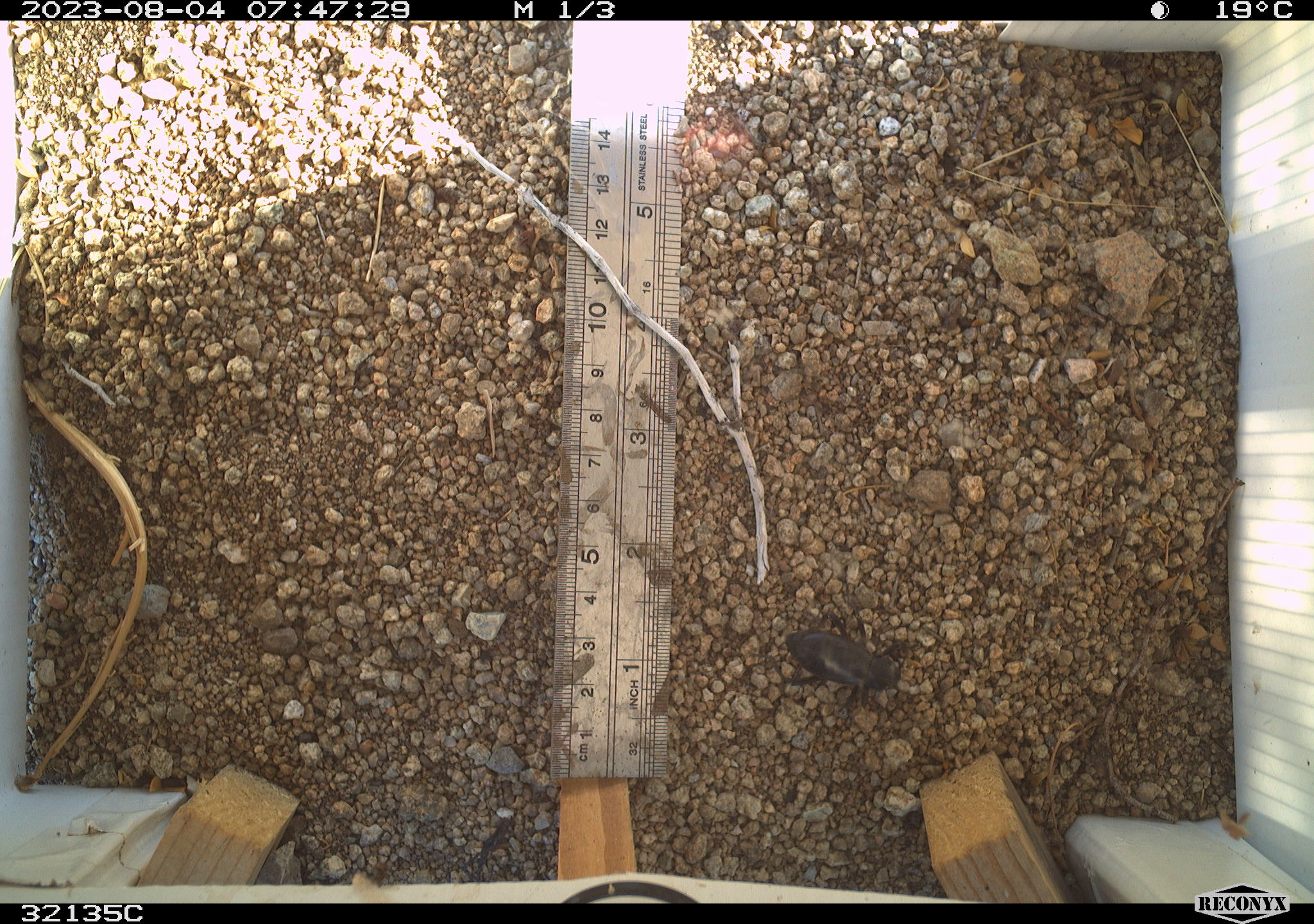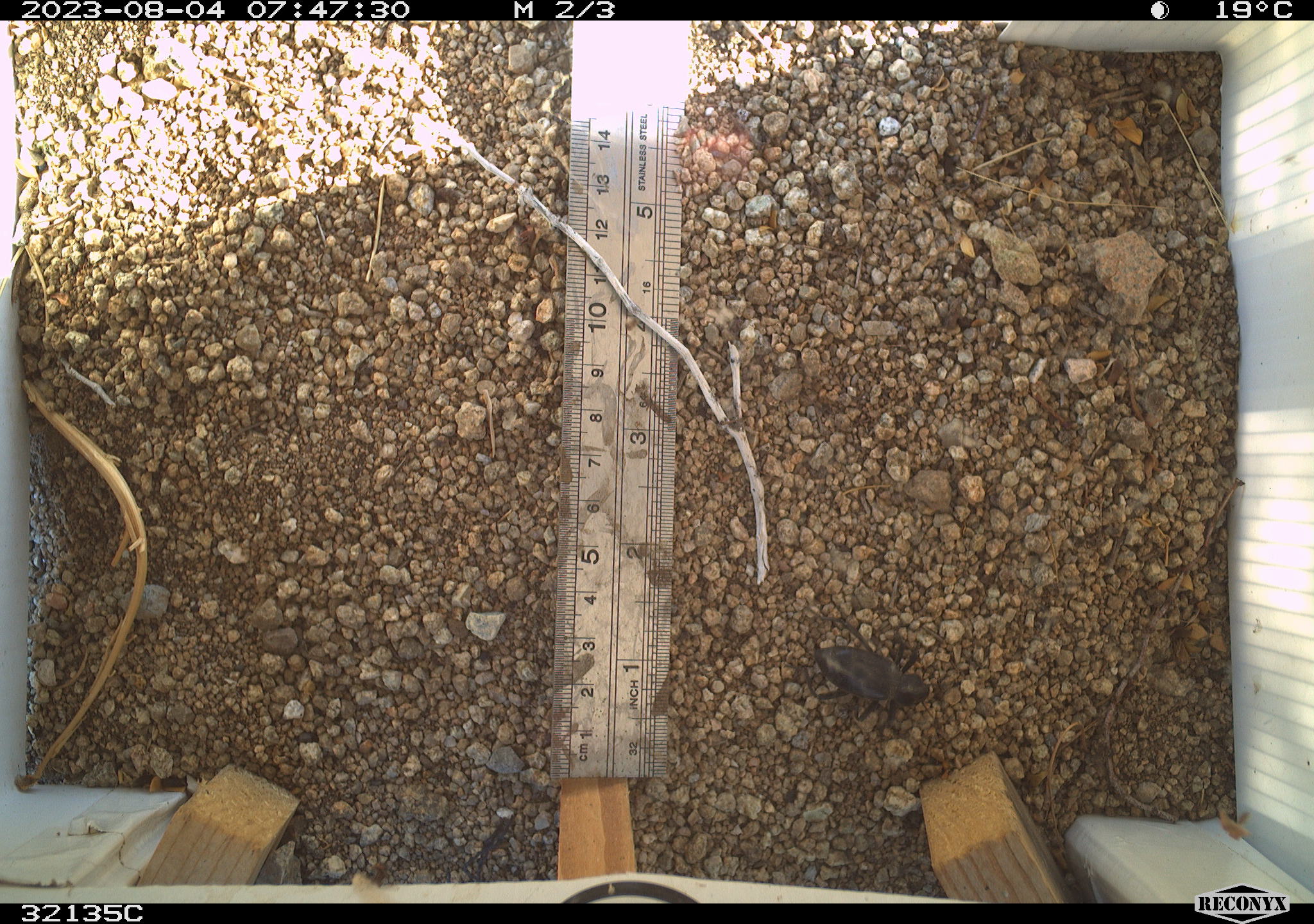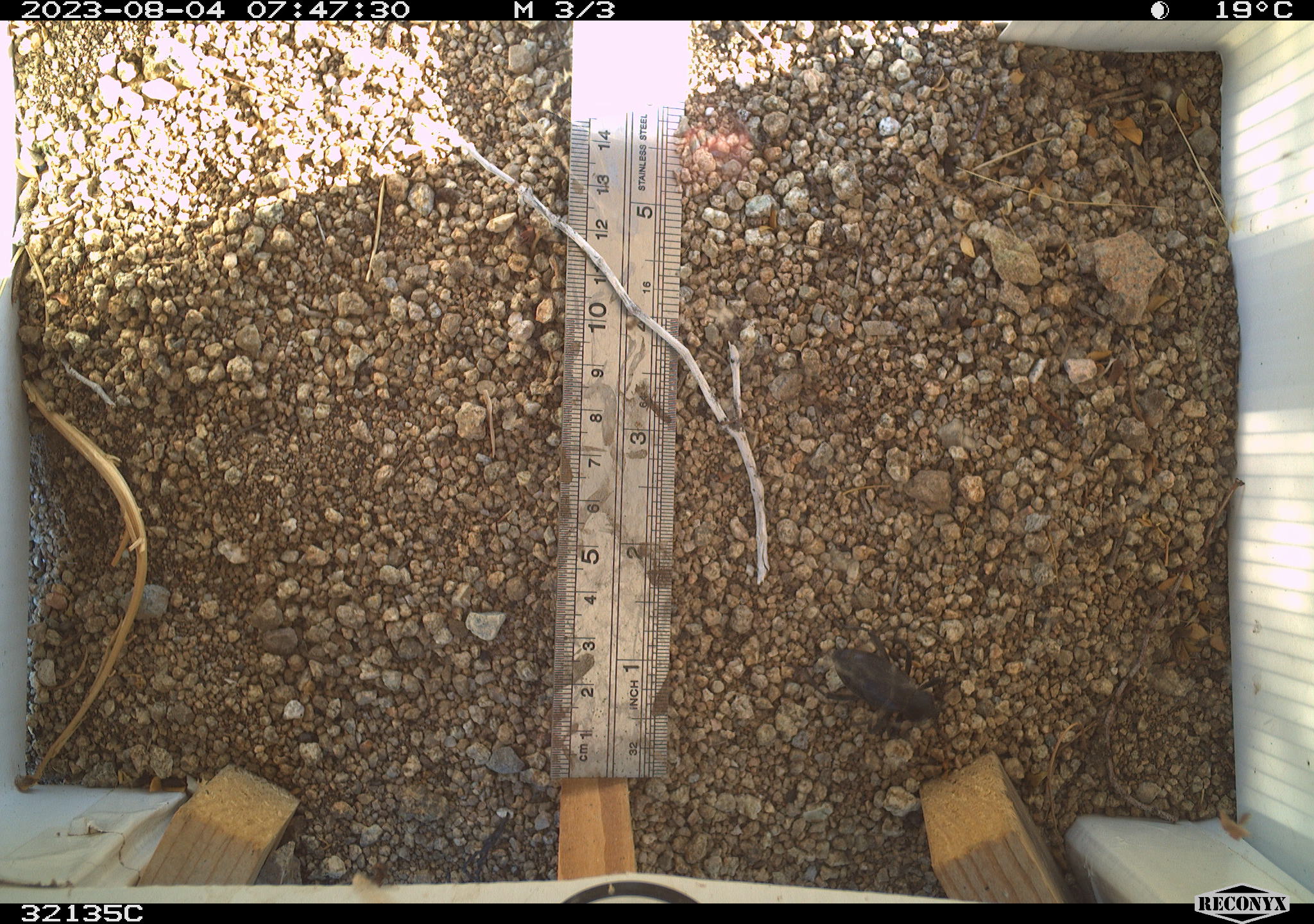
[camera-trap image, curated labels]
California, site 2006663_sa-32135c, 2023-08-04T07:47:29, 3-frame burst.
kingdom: Animalia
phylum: Arthropoda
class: Insecta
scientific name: Insecta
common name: insect